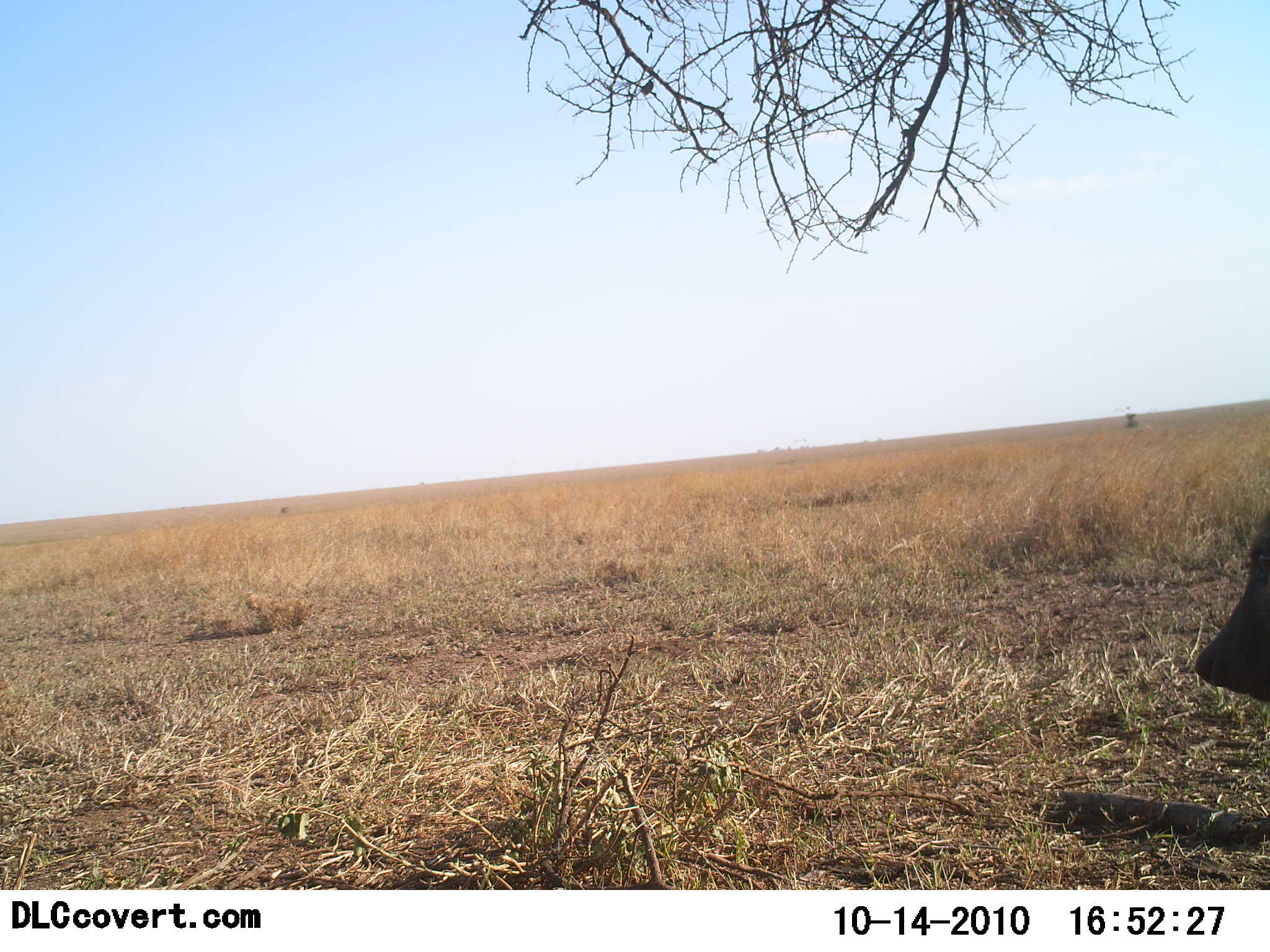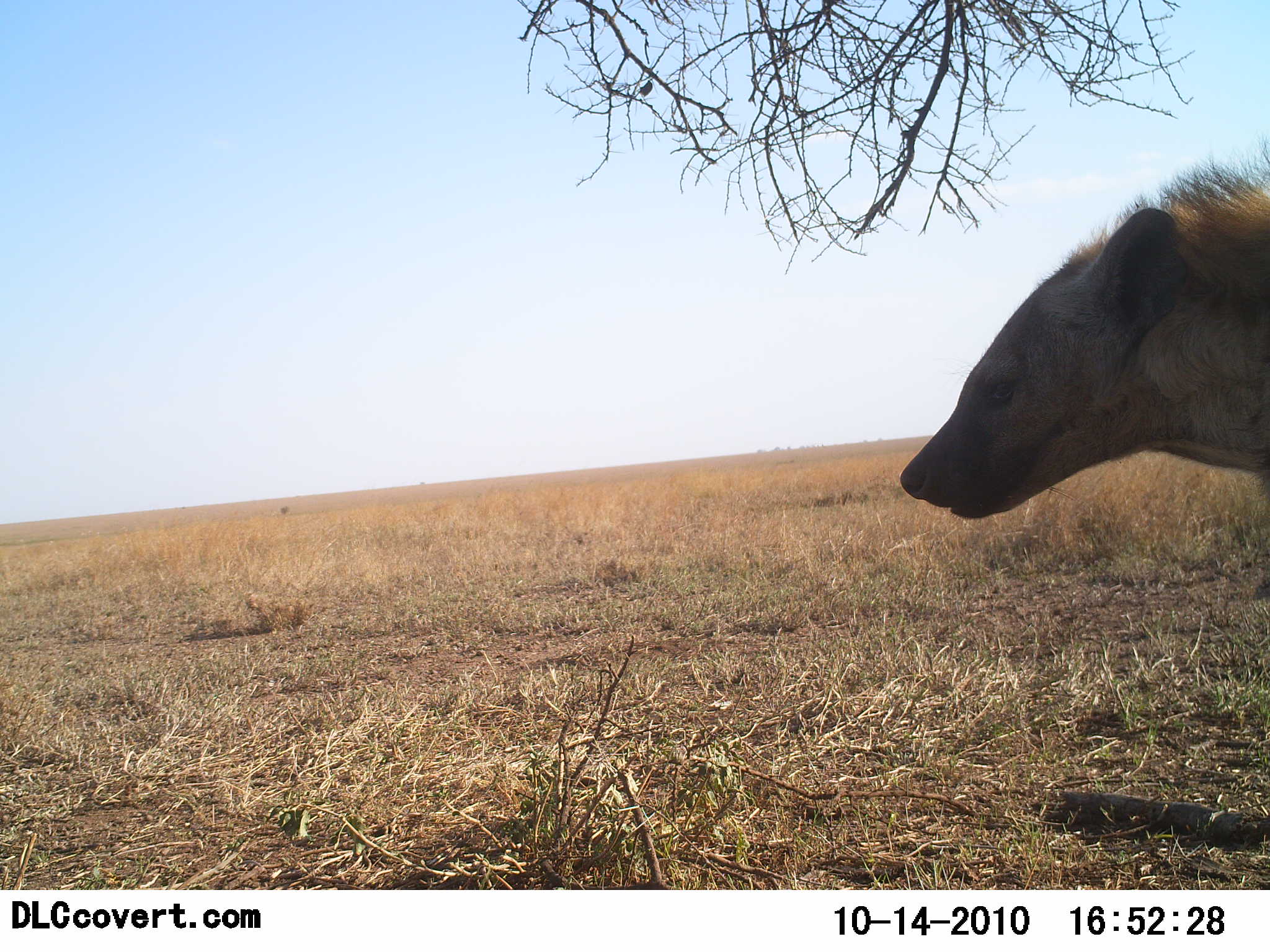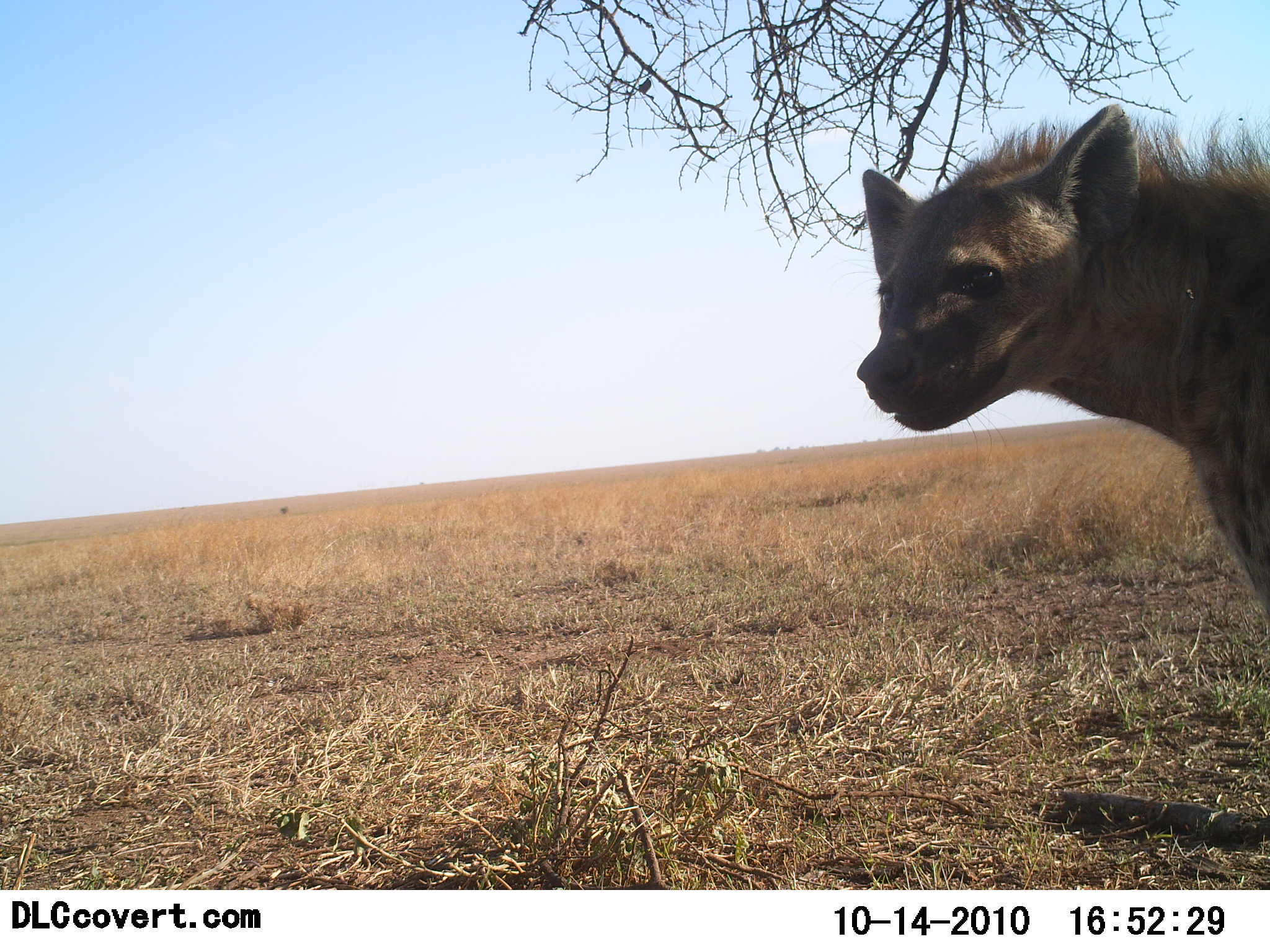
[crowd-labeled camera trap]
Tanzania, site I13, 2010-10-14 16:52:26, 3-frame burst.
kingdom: Animalia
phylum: Chordata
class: Mammalia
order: Carnivora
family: Hyaenidae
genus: Crocuta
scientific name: Crocuta crocuta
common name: spotted hyena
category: hyenaspotted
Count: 1.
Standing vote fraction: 62%.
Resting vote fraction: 0%.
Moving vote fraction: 38%.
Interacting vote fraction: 5%.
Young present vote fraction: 0%.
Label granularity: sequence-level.